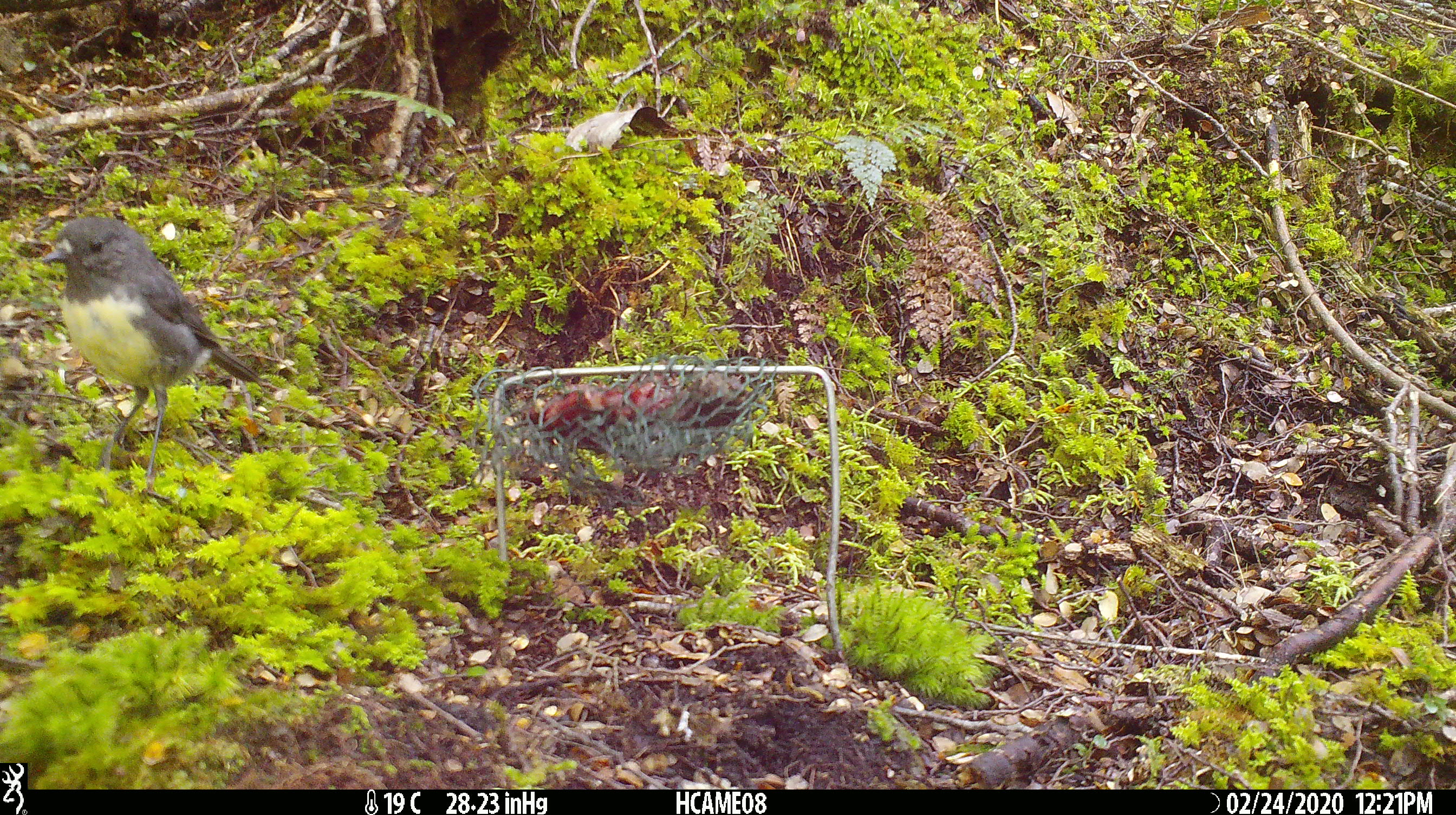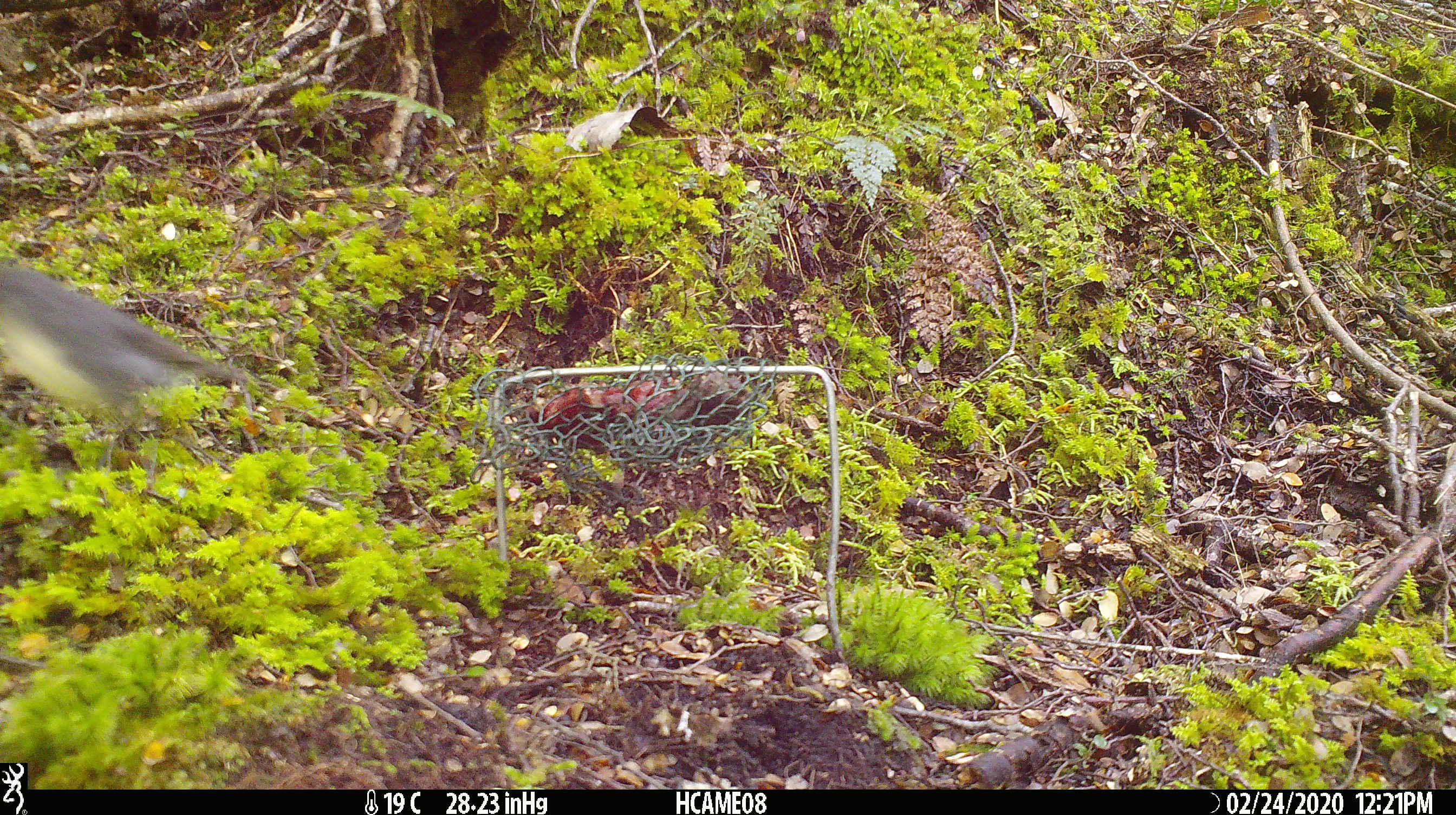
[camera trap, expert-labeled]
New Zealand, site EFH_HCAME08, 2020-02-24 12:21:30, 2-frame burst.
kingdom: Animalia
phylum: Chordata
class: Aves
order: Passeriformes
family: Petroicidae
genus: Petroica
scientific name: Petroica australis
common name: new zealand robin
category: robin